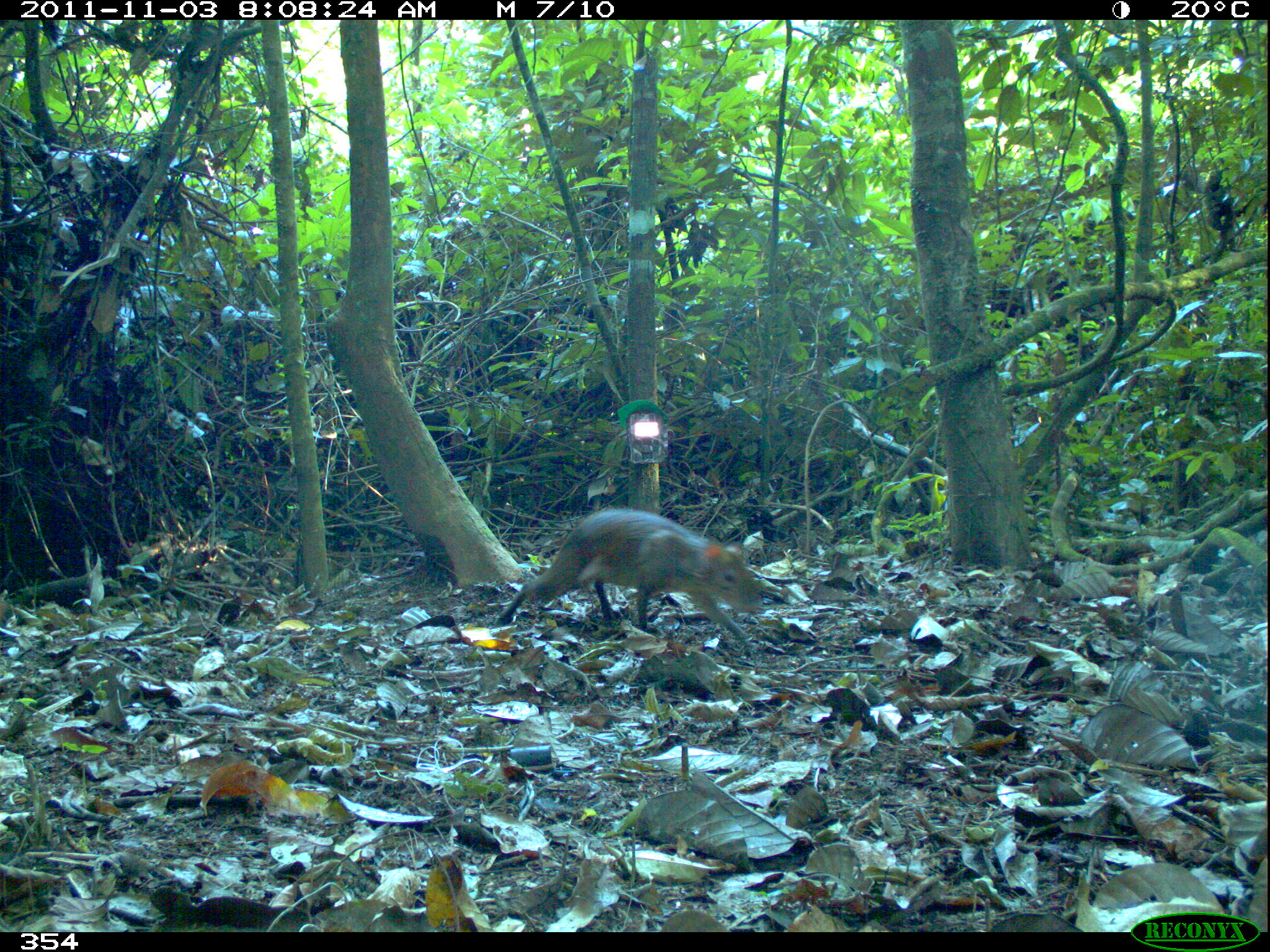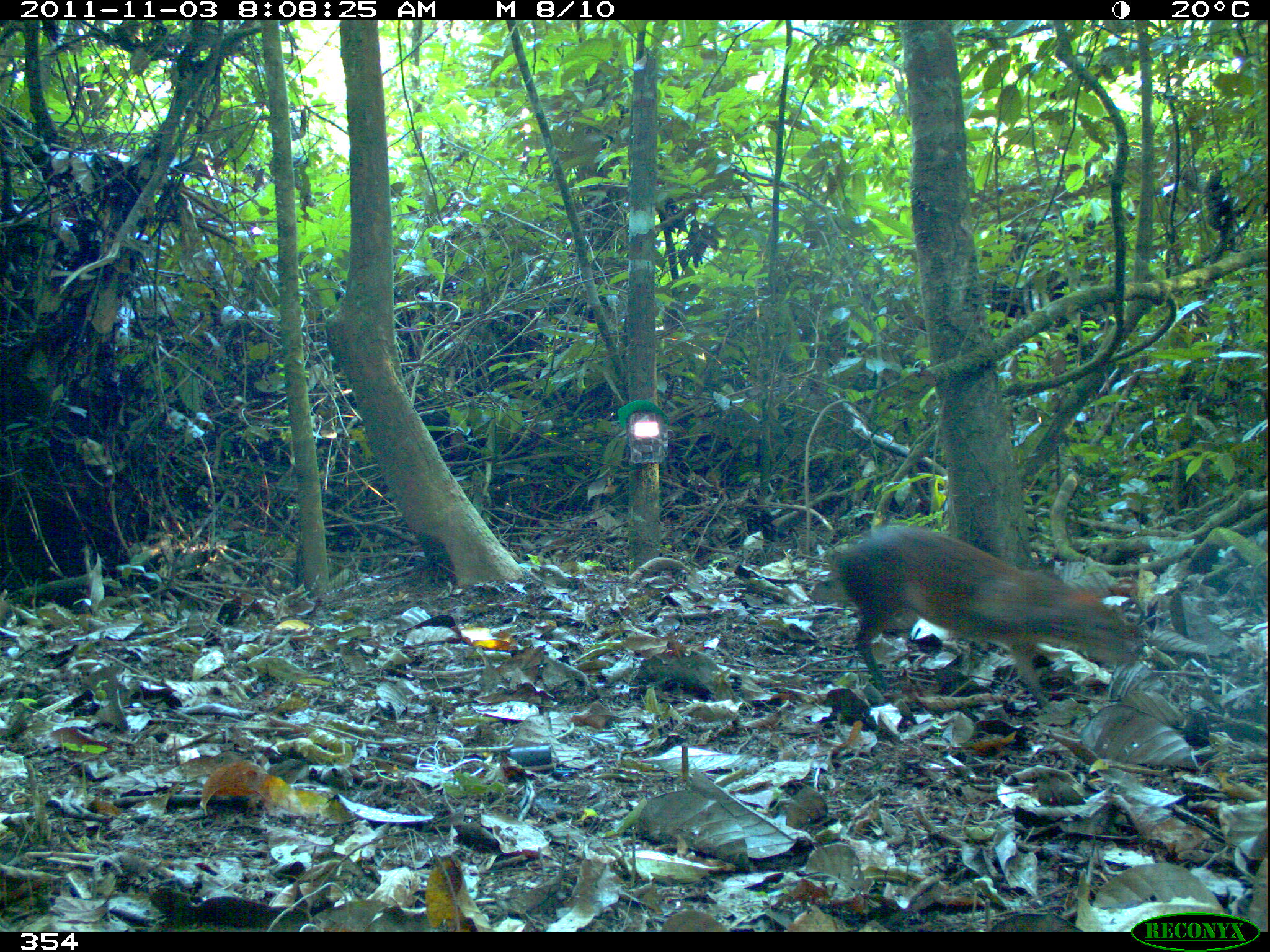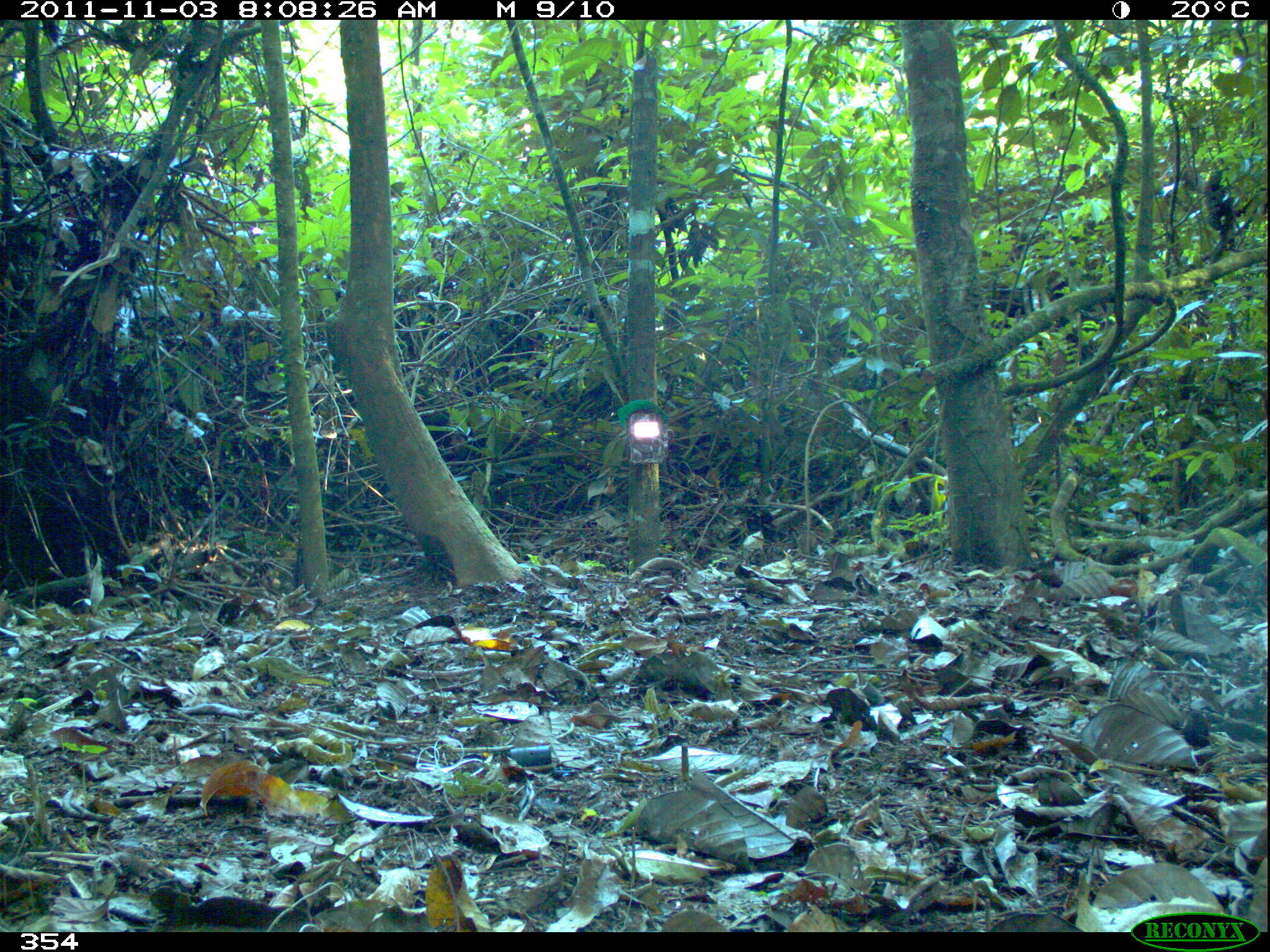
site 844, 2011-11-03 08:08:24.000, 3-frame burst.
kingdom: Animalia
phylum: Chordata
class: Mammalia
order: Rodentia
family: Dasyproctidae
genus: Dasyprocta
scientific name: Dasyprocta punctata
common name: central american agouti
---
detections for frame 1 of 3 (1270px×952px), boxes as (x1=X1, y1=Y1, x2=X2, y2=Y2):
dasyprocta punctata: (x1=492, y1=510, x2=766, y2=648)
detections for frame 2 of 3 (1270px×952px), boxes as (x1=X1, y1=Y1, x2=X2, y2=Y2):
dasyprocta punctata: (x1=827, y1=522, x2=1139, y2=710)